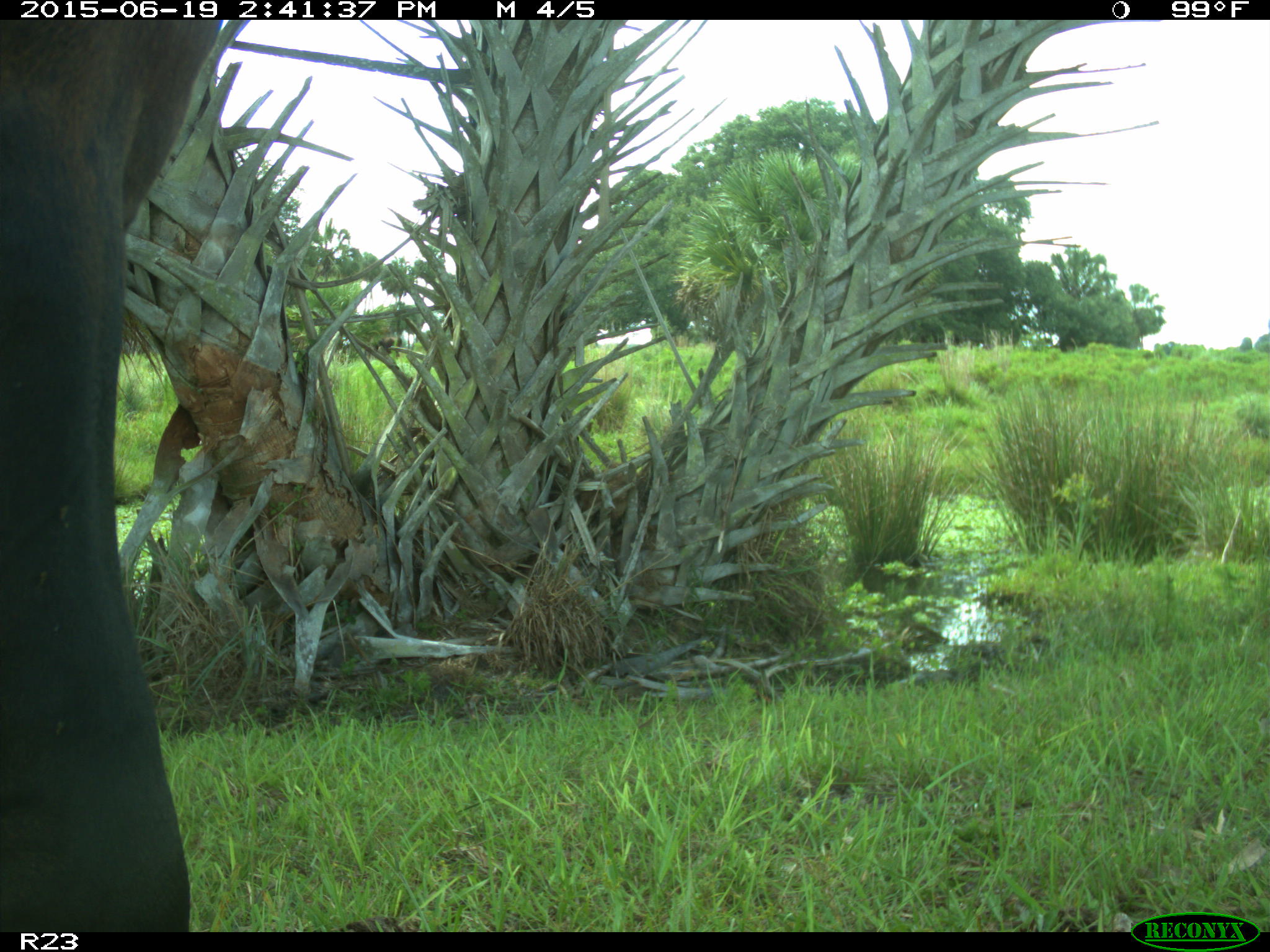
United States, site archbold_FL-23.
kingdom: Animalia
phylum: Chordata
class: Mammalia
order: Artiodactyla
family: Bovidae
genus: Bos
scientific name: Bos taurus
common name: domestic cow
Bos taurus (domestic cow).